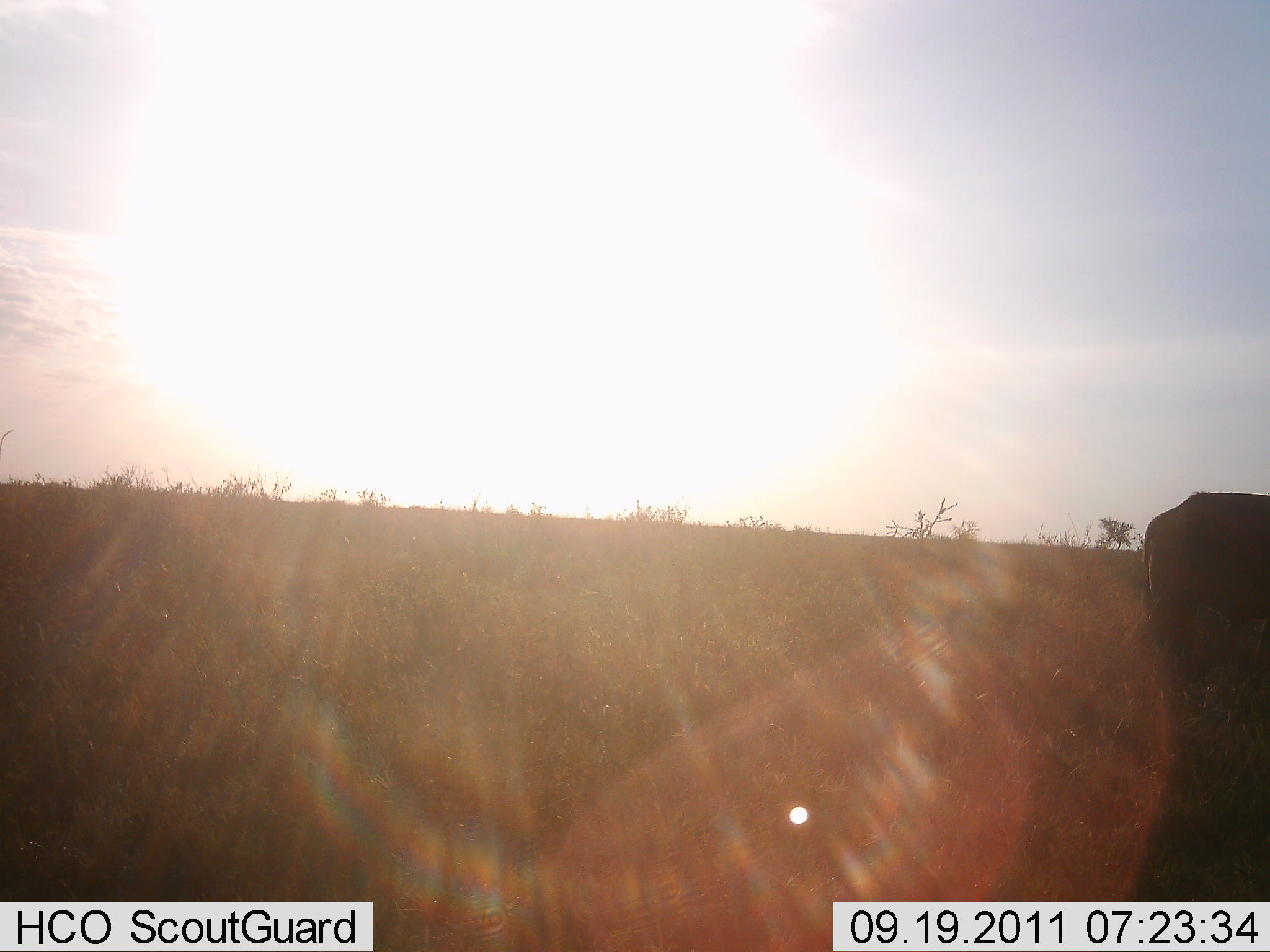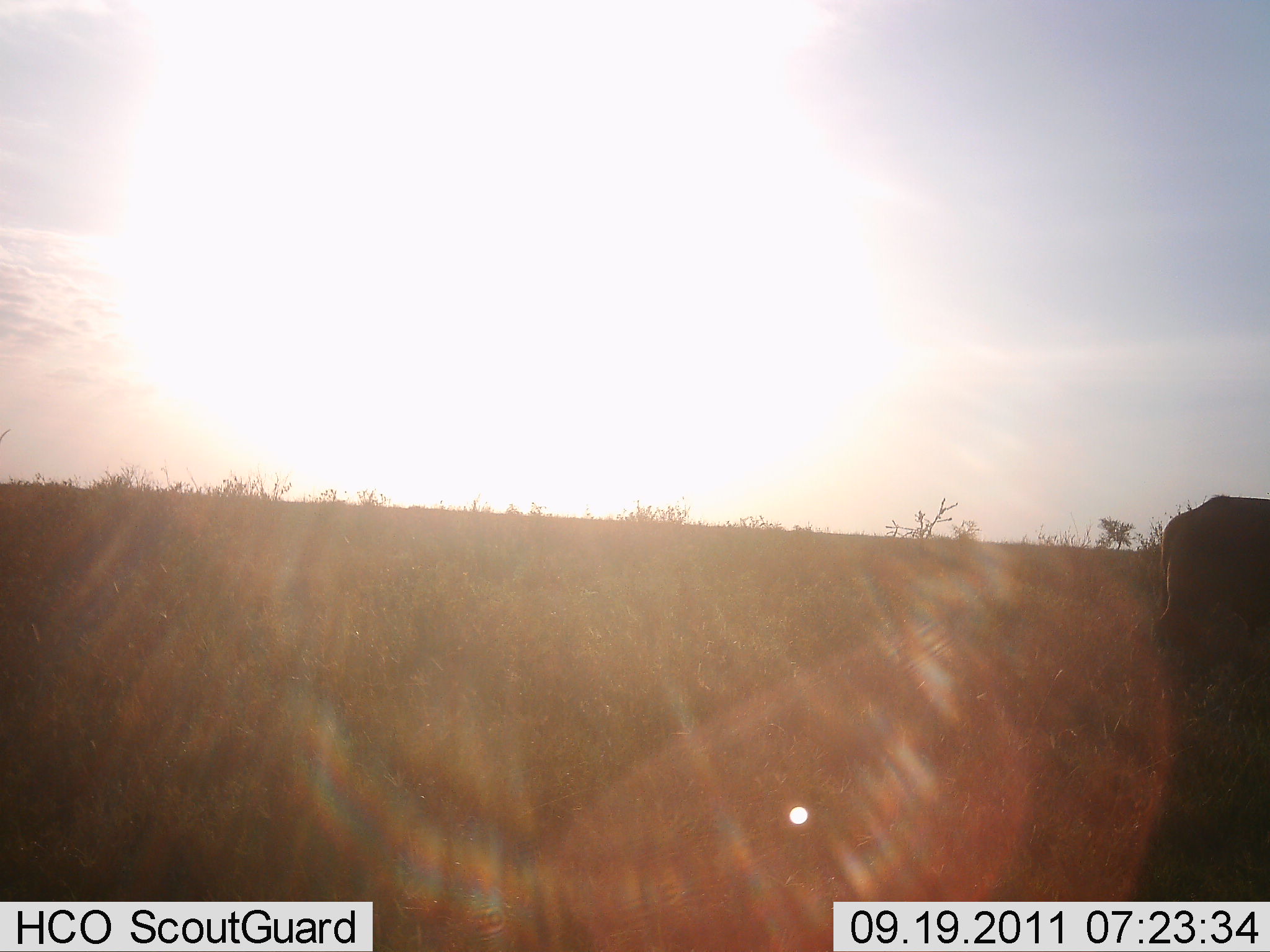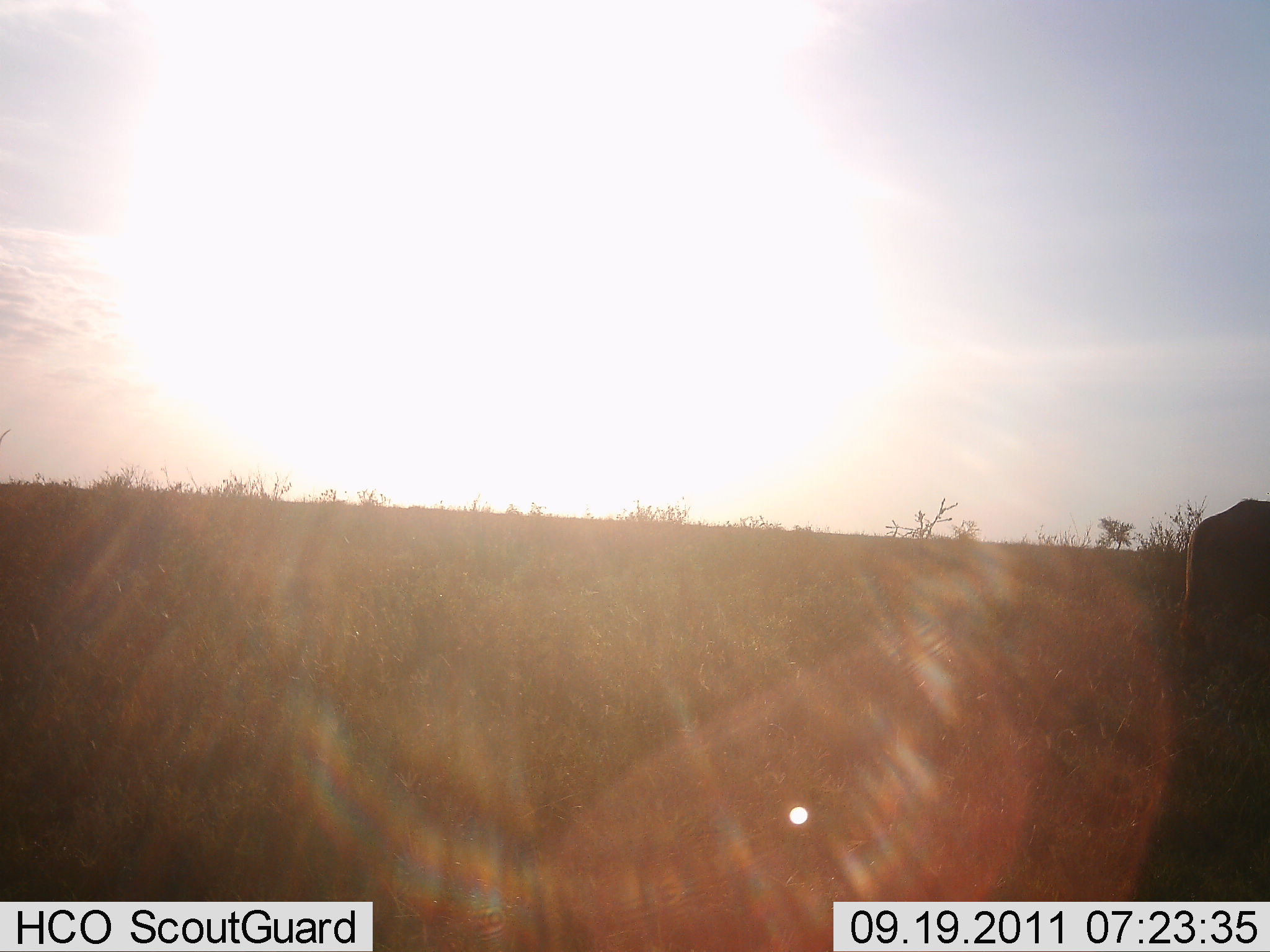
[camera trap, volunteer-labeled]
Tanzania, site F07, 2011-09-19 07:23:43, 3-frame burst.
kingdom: Animalia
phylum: Chordata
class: Mammalia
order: Proboscidea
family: Elephantidae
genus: Loxodonta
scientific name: Loxodonta africana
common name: african bush elephant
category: elephant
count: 1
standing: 0%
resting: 0%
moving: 100%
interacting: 0%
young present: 0%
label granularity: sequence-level